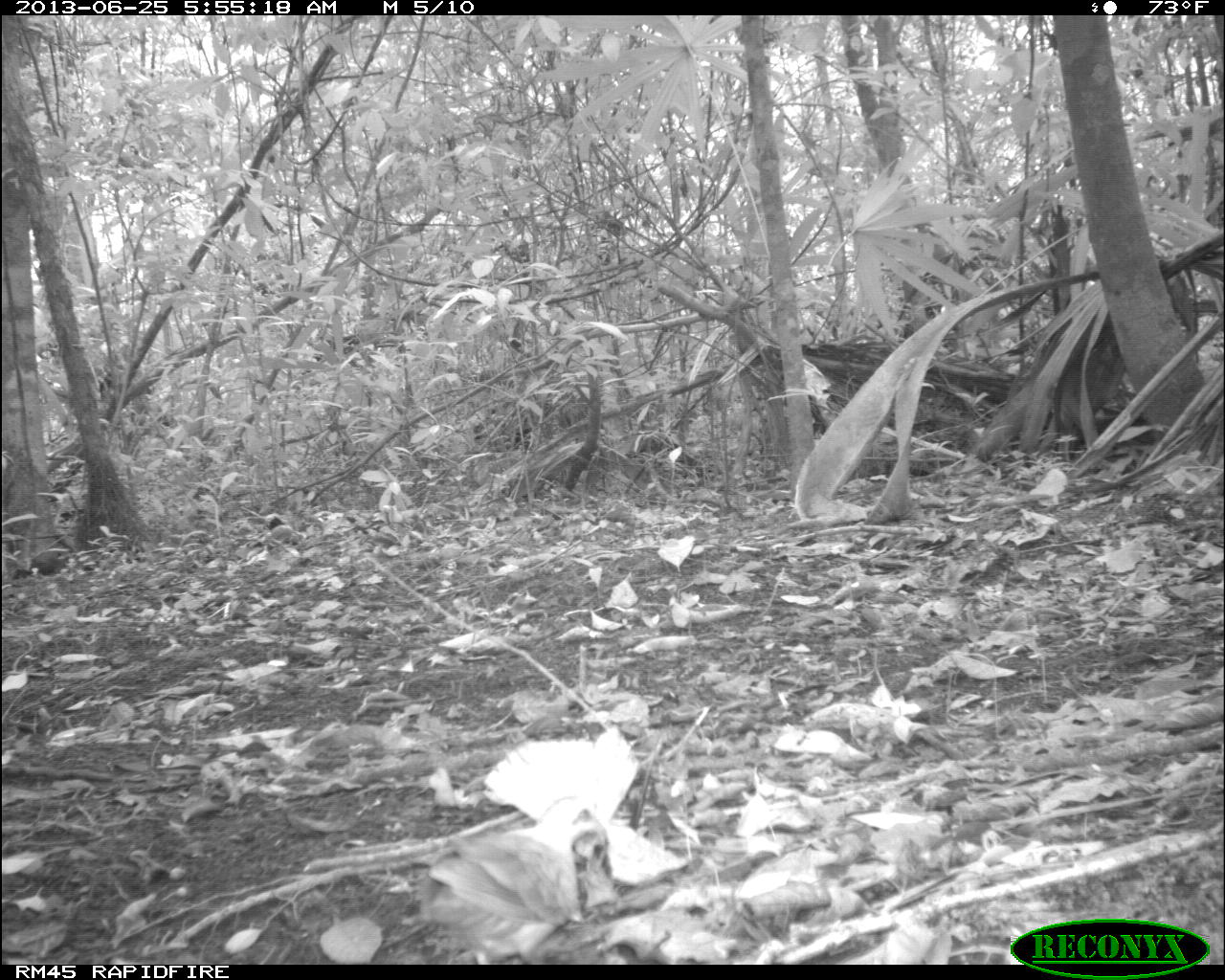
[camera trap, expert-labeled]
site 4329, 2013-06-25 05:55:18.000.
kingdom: Animalia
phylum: Chordata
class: Aves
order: Columbiformes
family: Columbidae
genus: Geotrygon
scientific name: Geotrygon montana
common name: ruddy quail-dove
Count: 1.